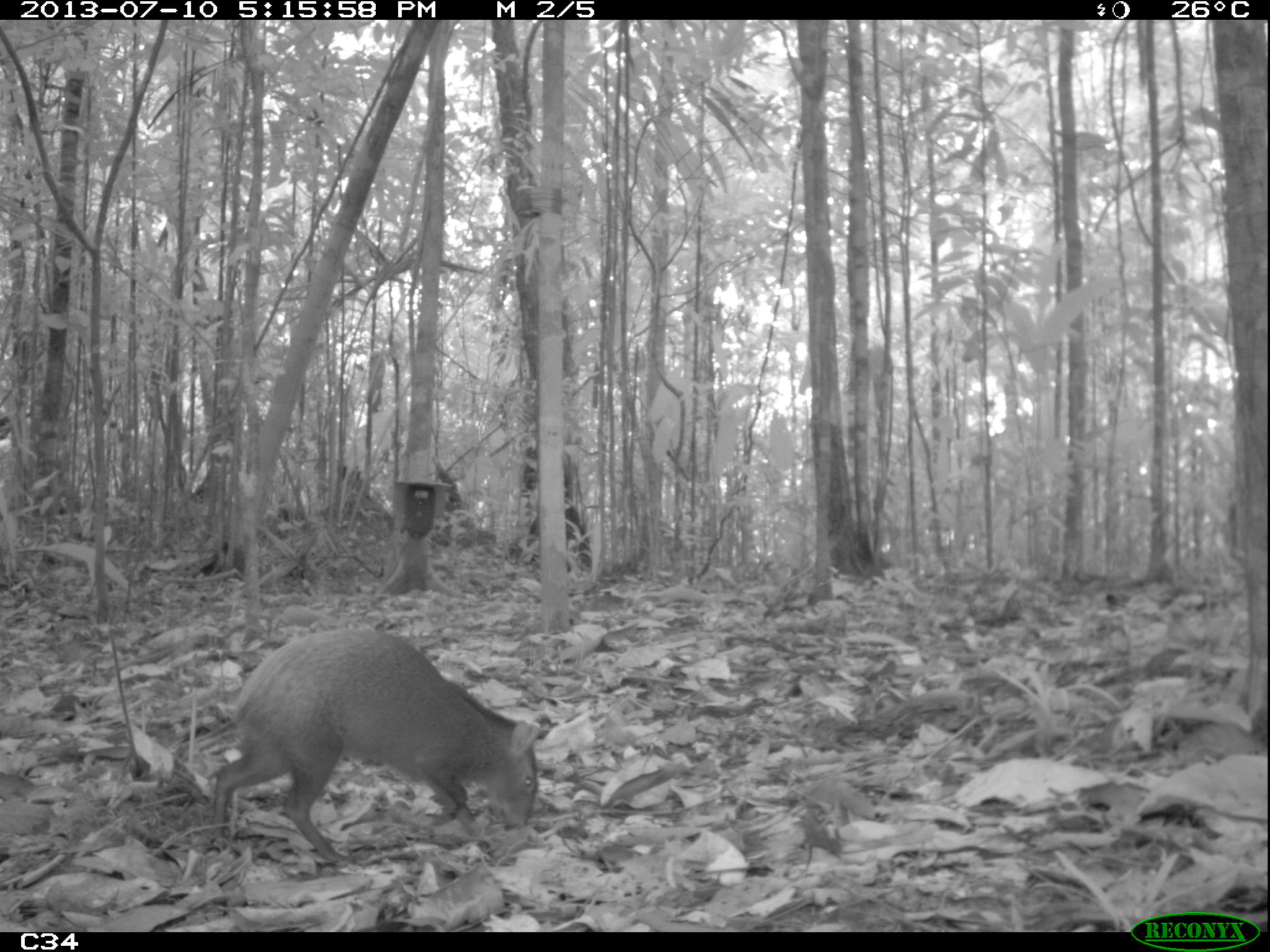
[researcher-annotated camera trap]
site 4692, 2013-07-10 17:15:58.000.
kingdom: Animalia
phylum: Chordata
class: Mammalia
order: Rodentia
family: Dasyproctidae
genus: Dasyprocta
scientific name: Dasyprocta leporina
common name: red-rumped agouti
Dasyprocta leporina (red-rumped agouti), count 1, age adult.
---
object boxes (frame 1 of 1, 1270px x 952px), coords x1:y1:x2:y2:
dasyprocta leporina: 209:628:539:865